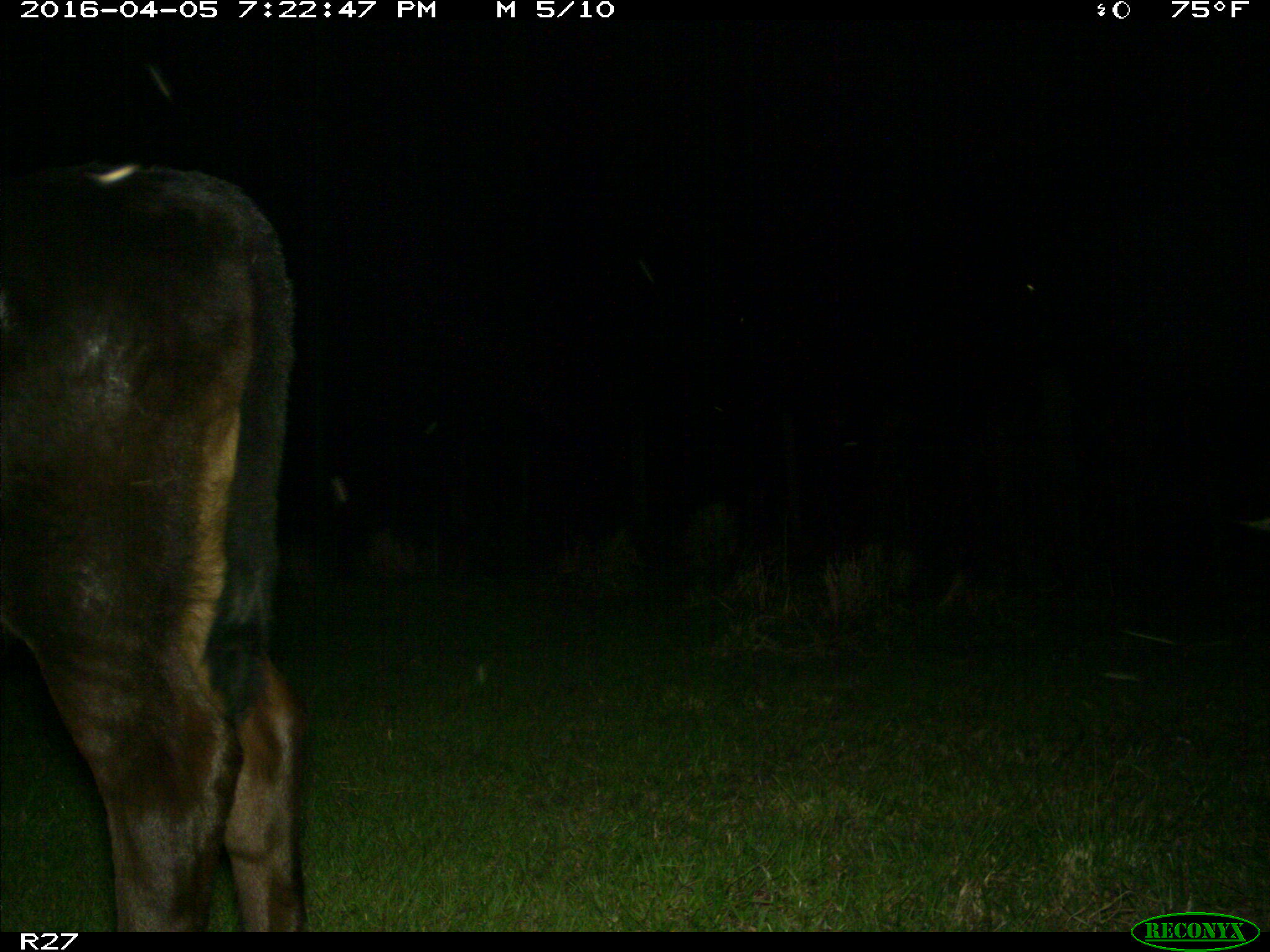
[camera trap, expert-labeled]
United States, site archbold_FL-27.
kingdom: Animalia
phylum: Chordata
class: Mammalia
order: Artiodactyla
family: Bovidae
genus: Bos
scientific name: Bos taurus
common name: domestic cow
Bos taurus (domestic cow).